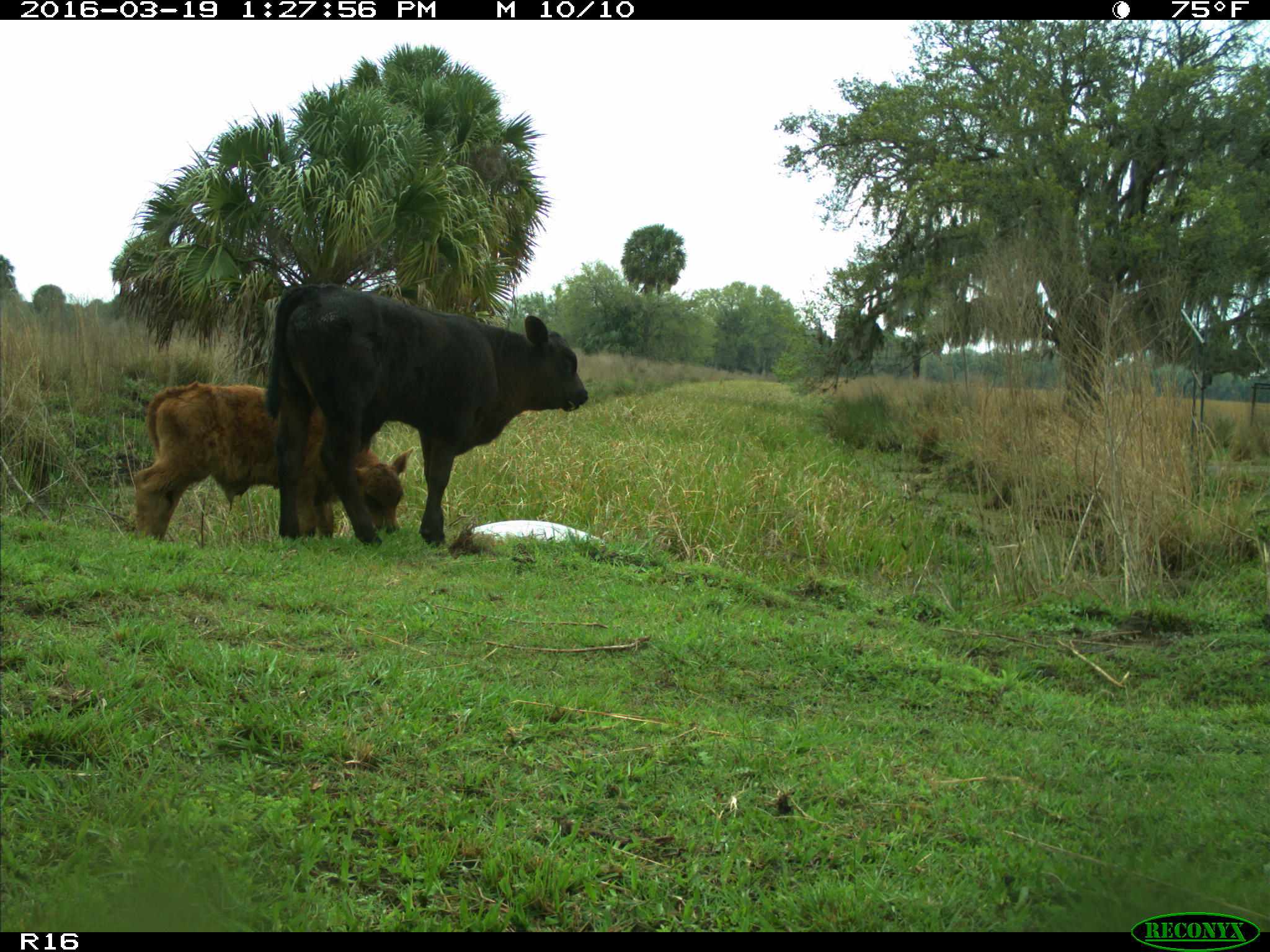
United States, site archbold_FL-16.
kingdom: Animalia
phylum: Chordata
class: Mammalia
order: Artiodactyla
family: Bovidae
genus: Bos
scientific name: Bos taurus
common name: domestic cow